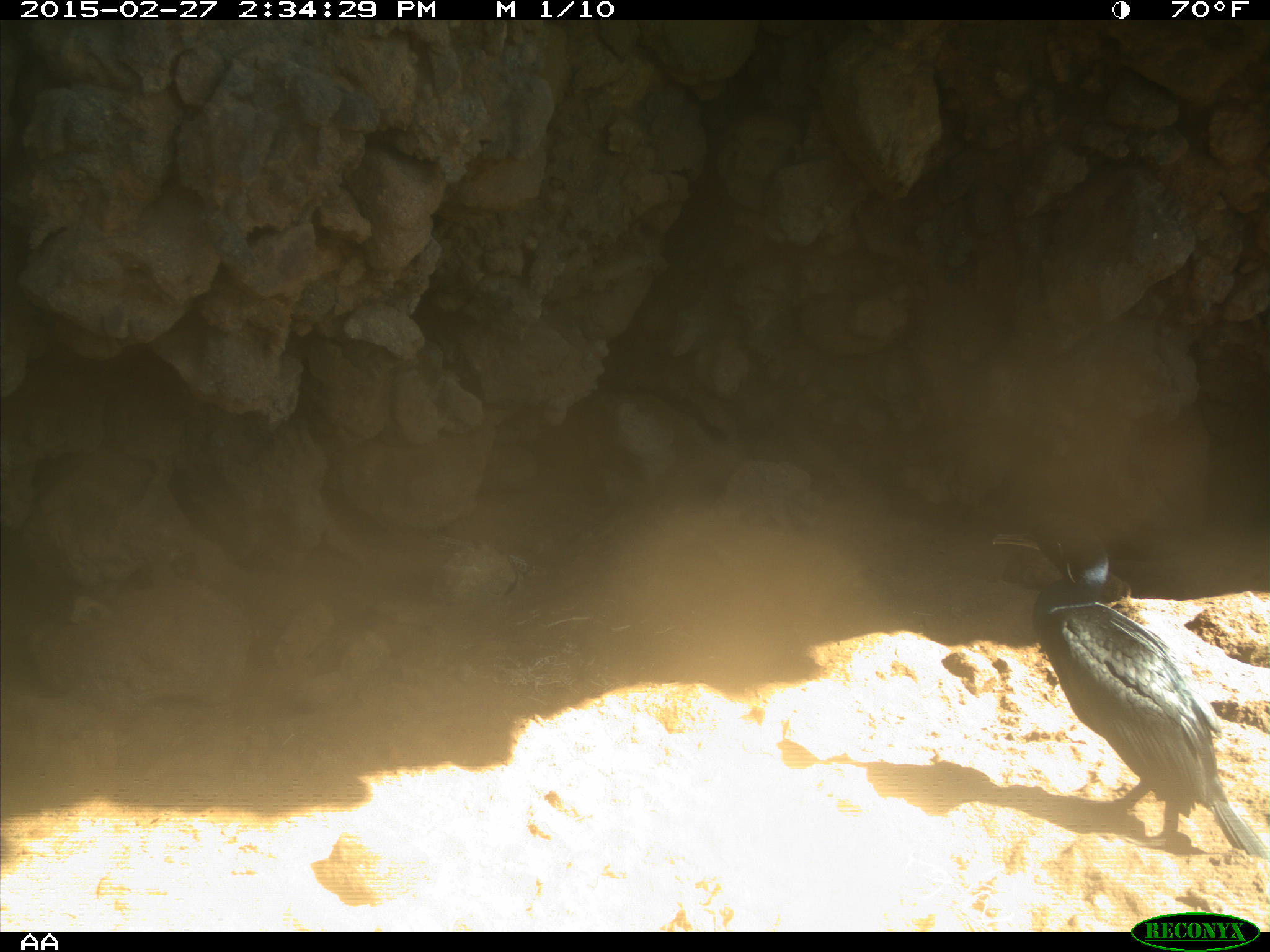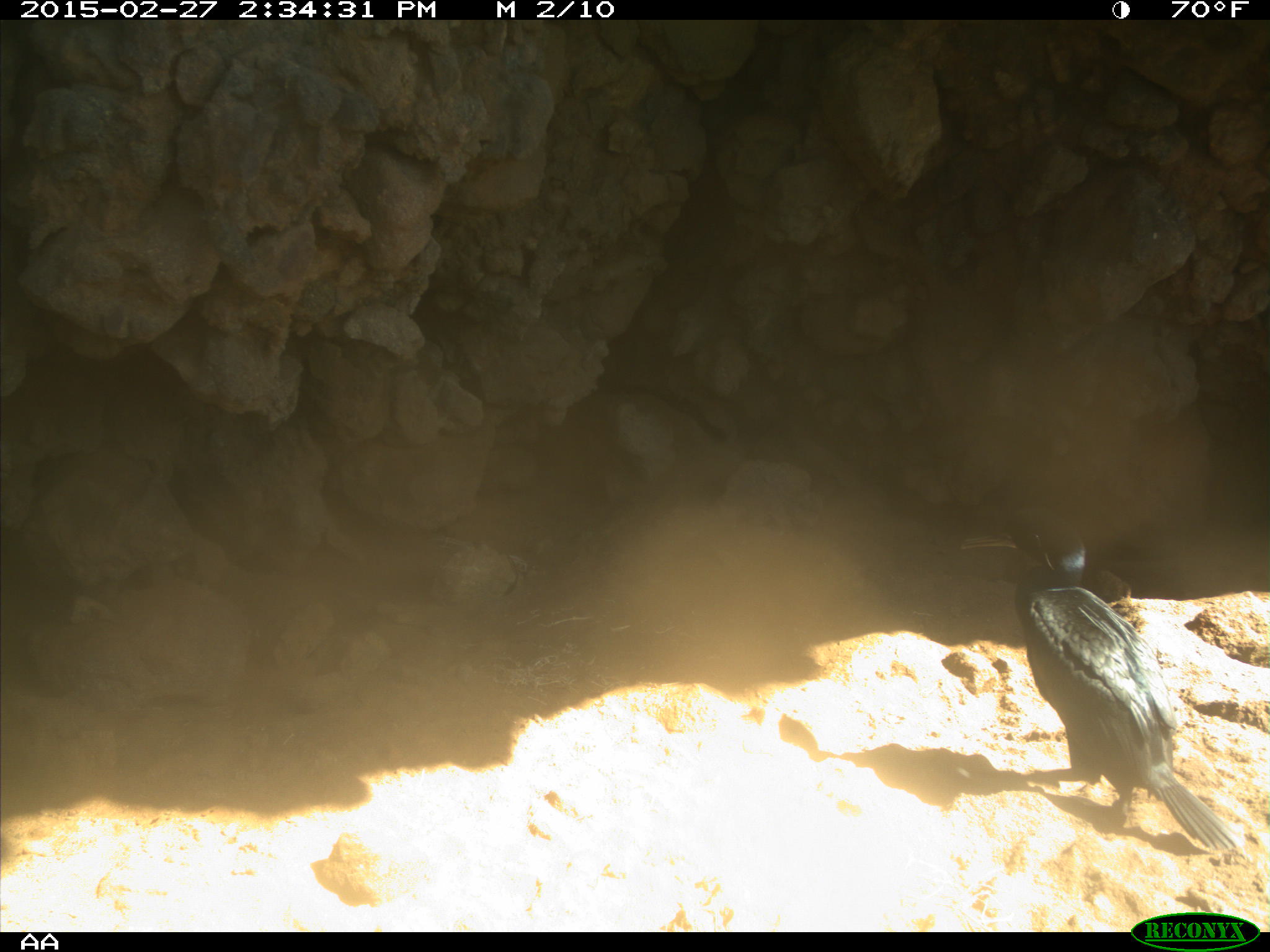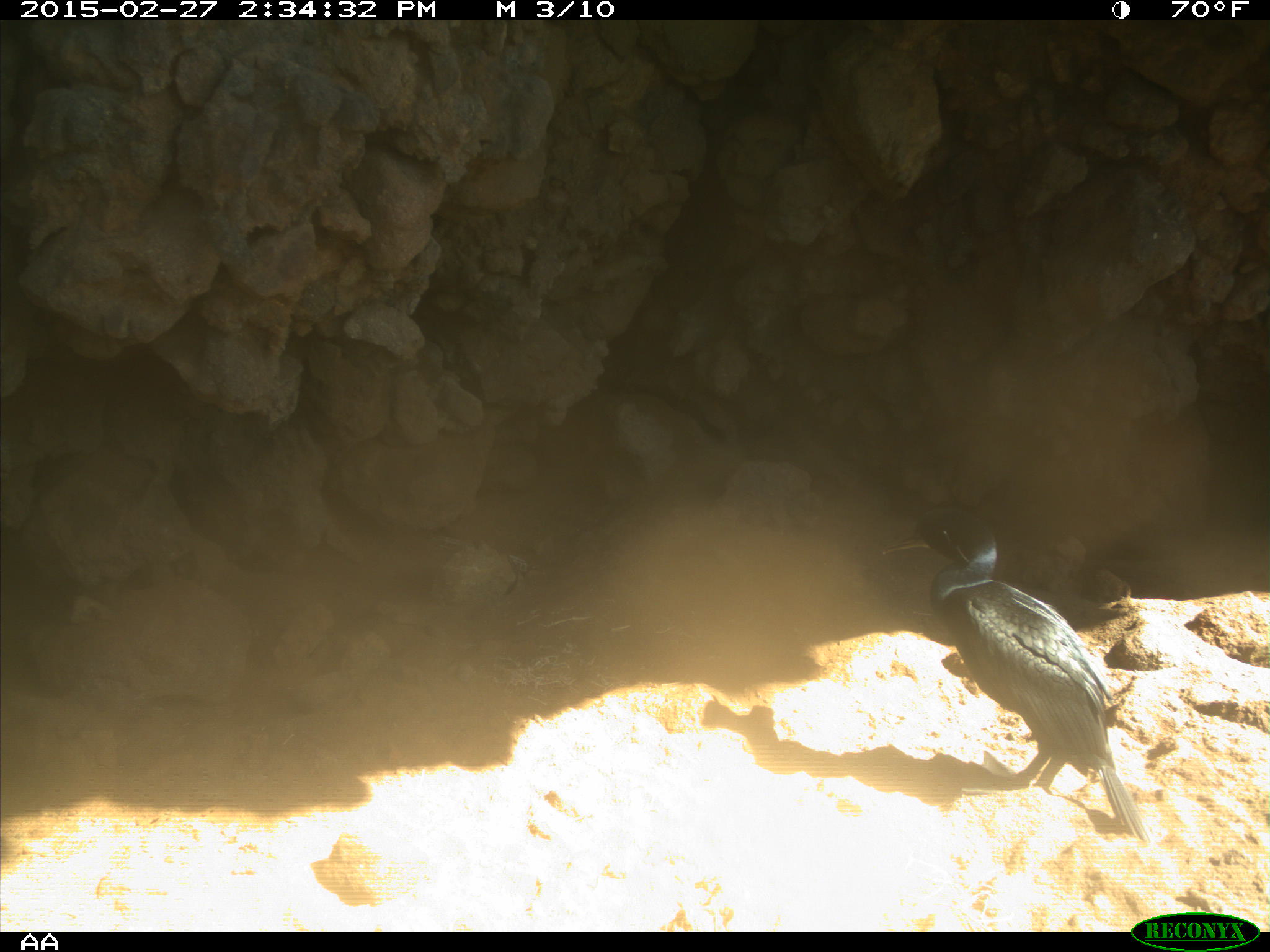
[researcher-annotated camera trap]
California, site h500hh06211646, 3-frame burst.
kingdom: Animalia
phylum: Chordata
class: Aves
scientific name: Aves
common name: bird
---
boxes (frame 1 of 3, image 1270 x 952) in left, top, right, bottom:
bird: 992, 518, 1269, 860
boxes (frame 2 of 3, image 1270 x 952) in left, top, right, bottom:
bird: 960, 519, 1245, 855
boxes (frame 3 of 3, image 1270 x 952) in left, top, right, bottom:
bird: 871, 505, 1154, 844